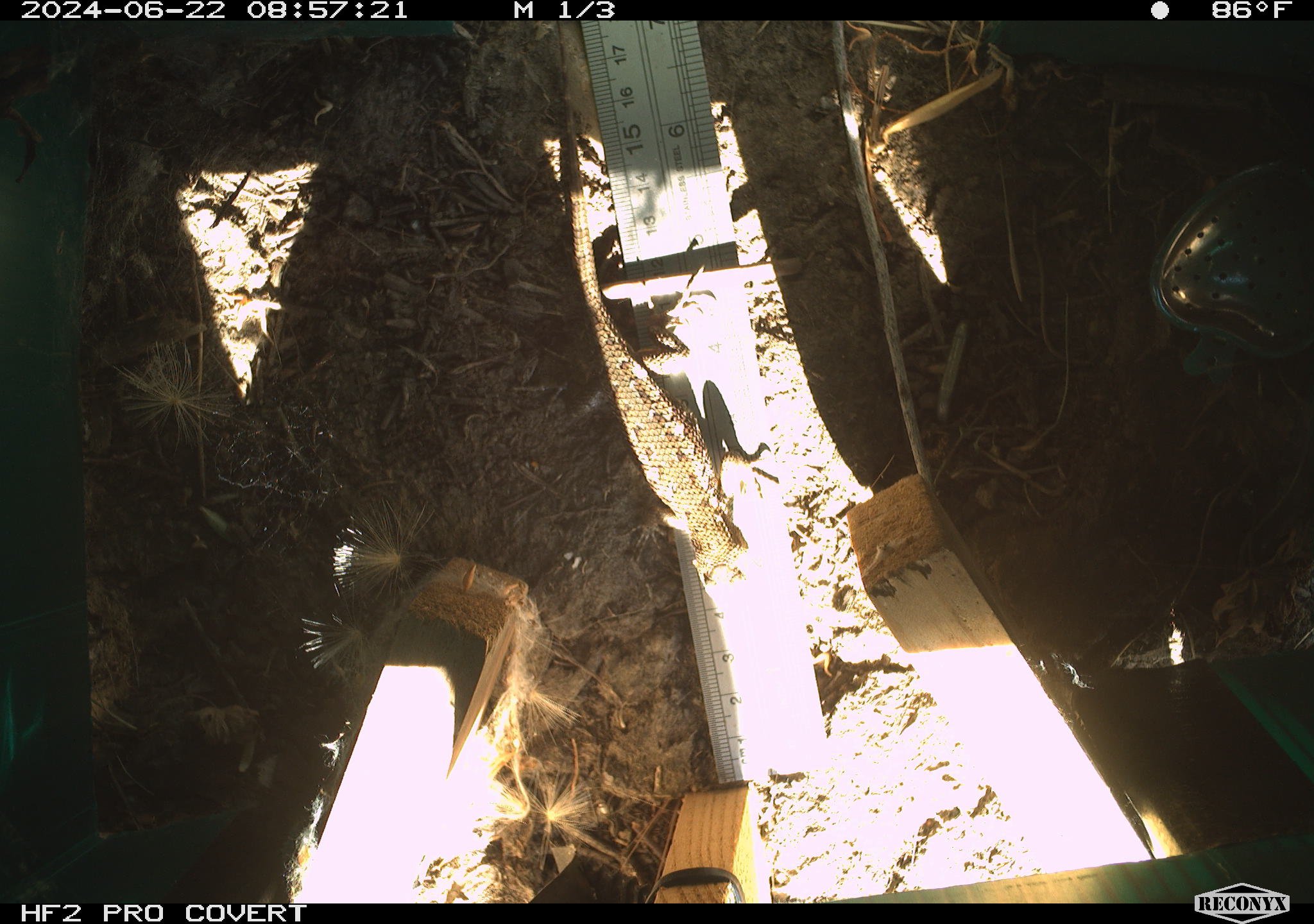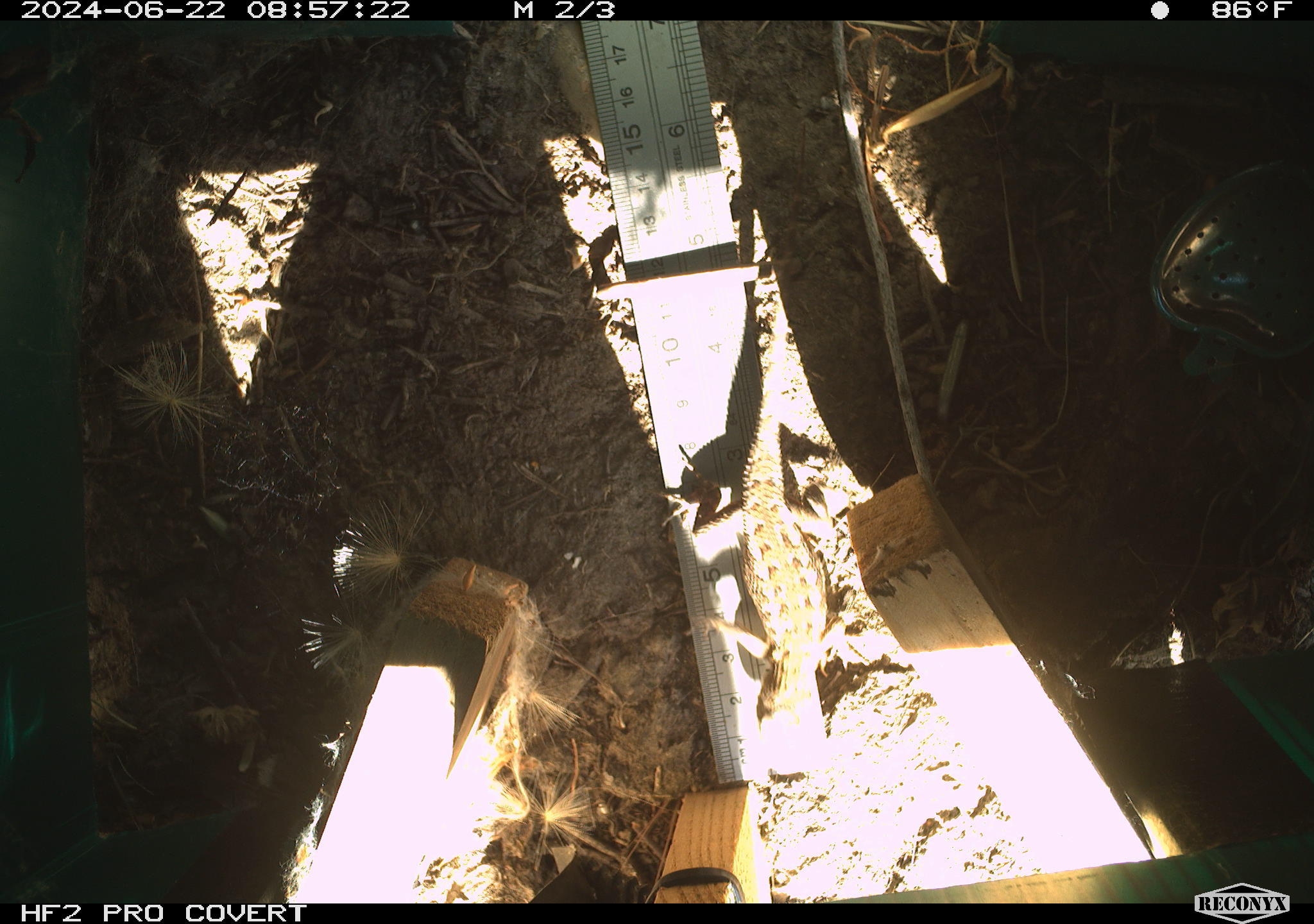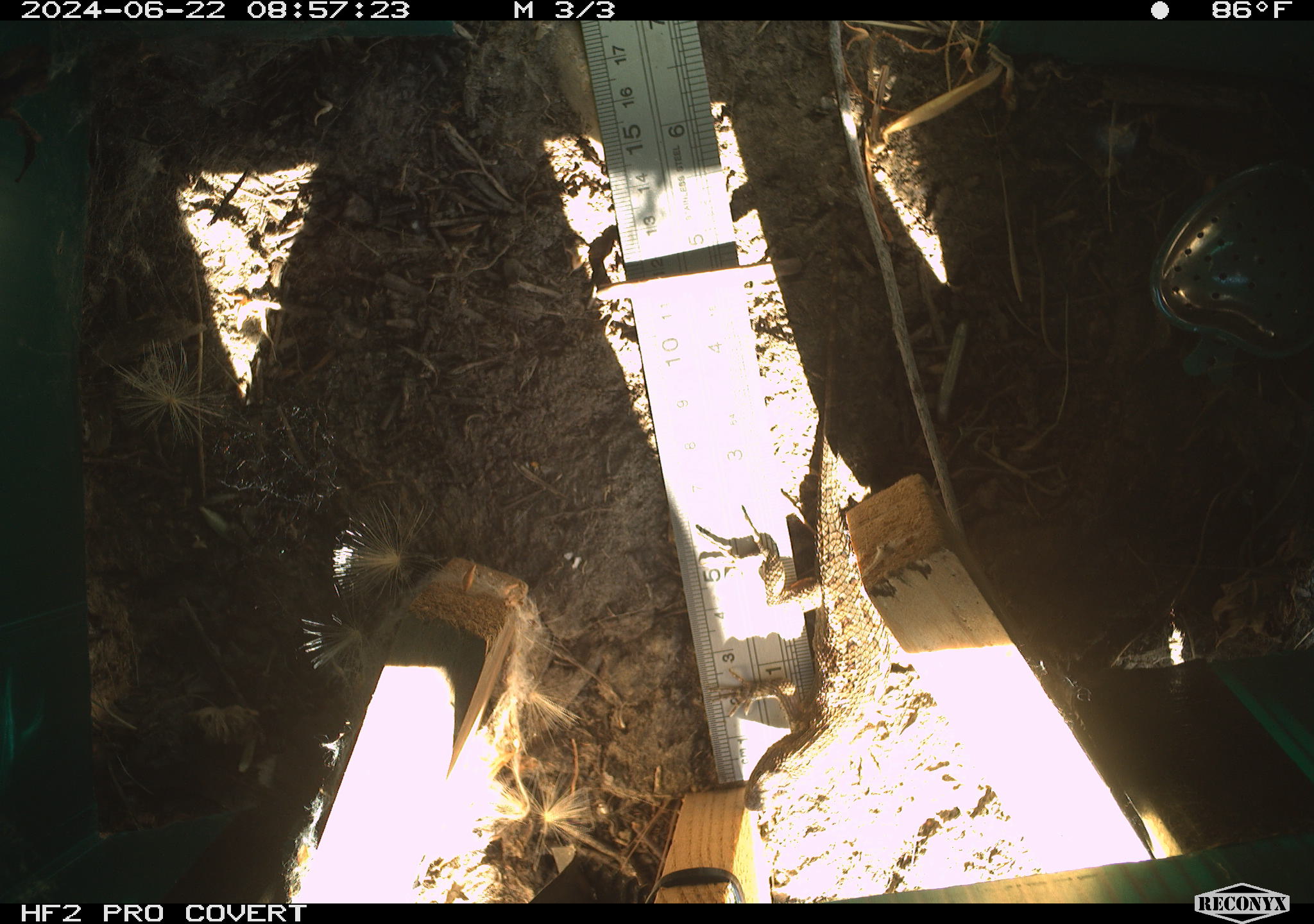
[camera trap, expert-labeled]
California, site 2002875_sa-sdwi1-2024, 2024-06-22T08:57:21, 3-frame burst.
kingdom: Animalia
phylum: Chordata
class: Reptilia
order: Squamata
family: Phrynosomatidae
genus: Sceloporus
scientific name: Sceloporus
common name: spiny lizards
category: sceloporus species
Sceloporus species (spiny lizards) (Sceloporus).